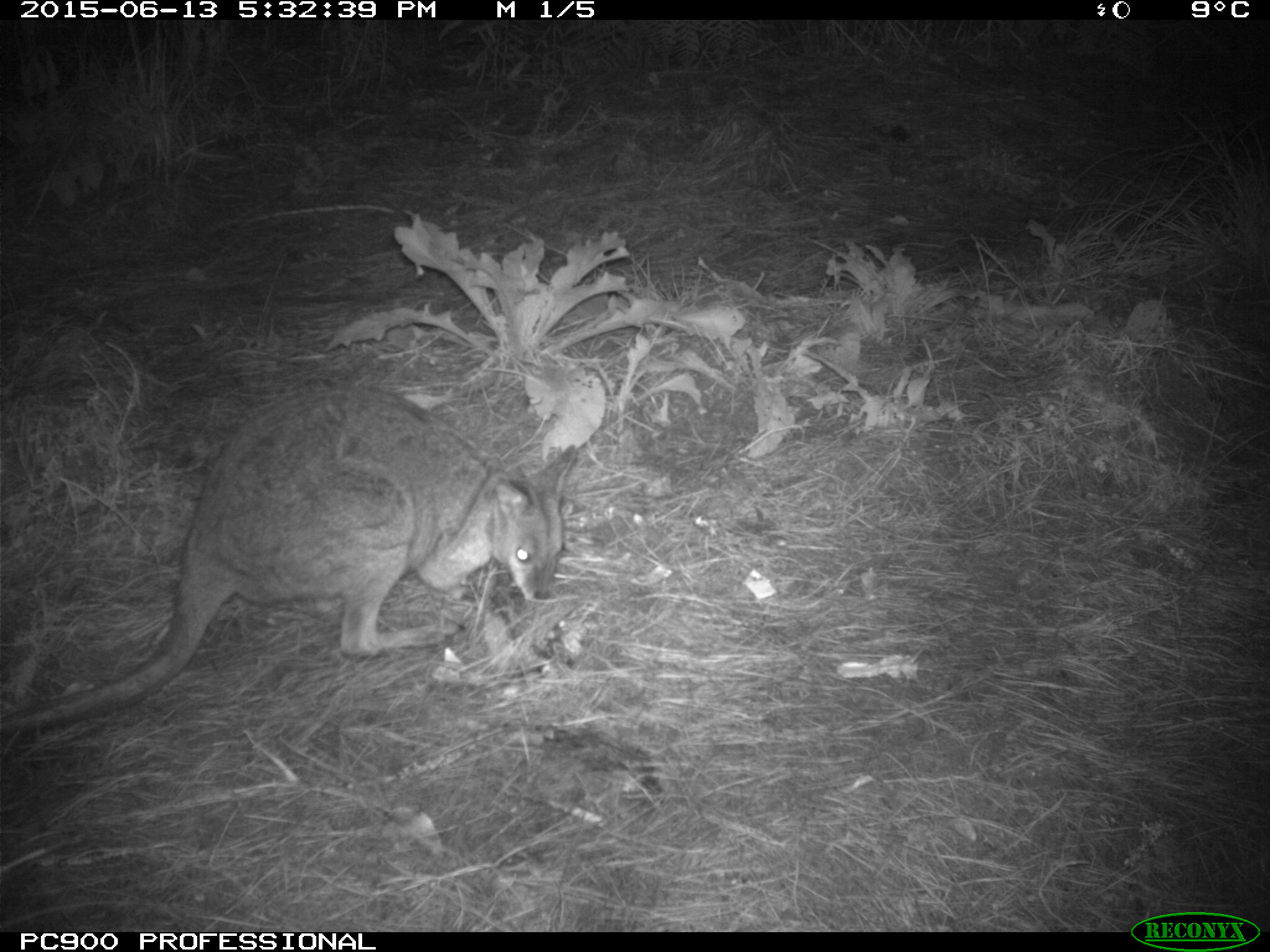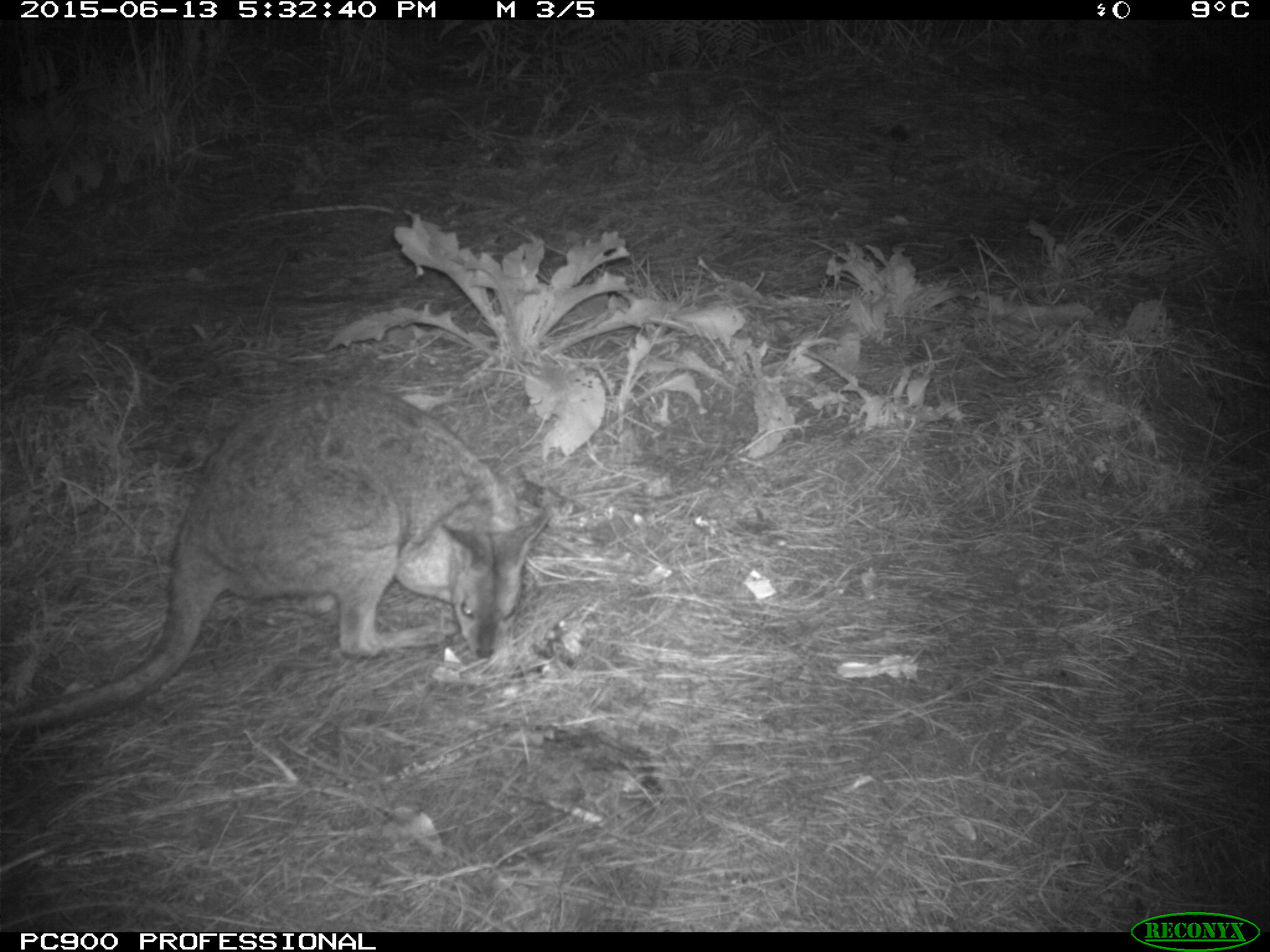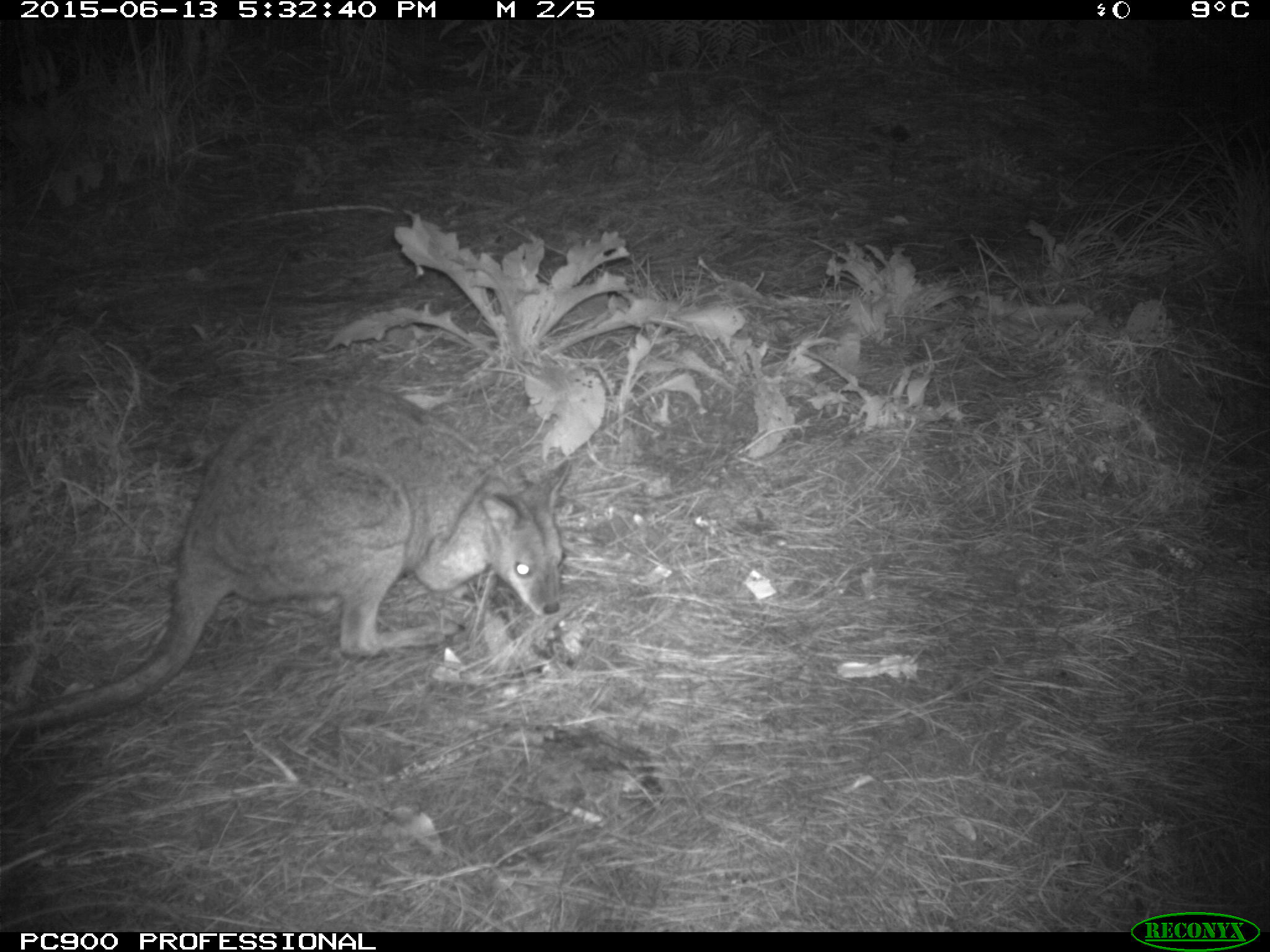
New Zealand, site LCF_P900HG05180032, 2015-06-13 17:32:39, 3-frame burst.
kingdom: Animalia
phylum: Chordata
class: Mammalia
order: Diprotodontia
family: Macropodidae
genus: Notamacropus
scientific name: Notamacropus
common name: wallaby